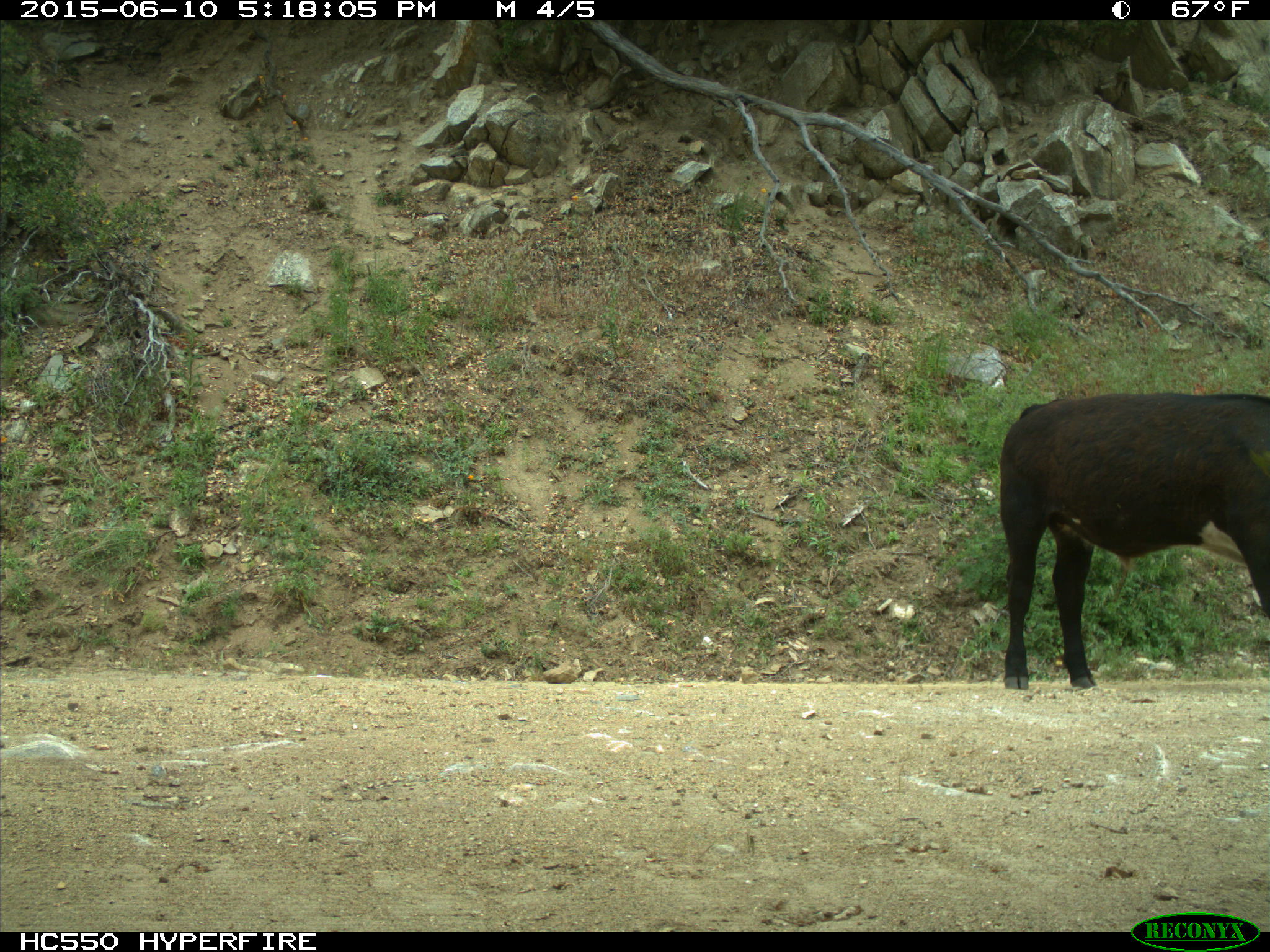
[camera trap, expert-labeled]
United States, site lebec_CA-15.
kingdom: Animalia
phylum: Chordata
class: Mammalia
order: Artiodactyla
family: Bovidae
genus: Bos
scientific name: Bos taurus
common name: domestic cow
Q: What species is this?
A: Bos taurus (domestic cow).